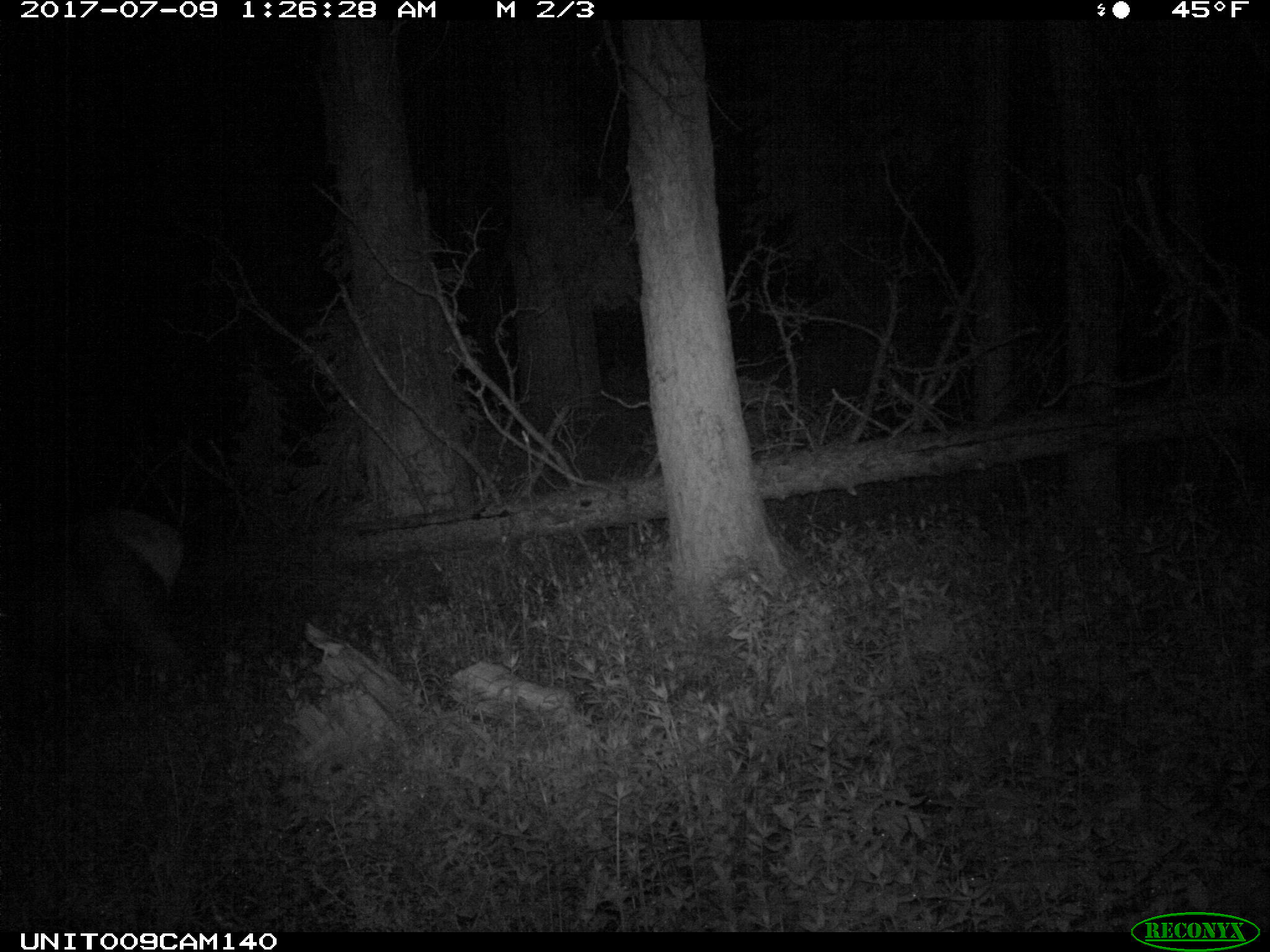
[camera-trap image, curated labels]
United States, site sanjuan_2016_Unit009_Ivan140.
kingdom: Animalia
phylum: Chordata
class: Mammalia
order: Artiodactyla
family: Cervidae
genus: Cervus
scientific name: Cervus elaphus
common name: red deer